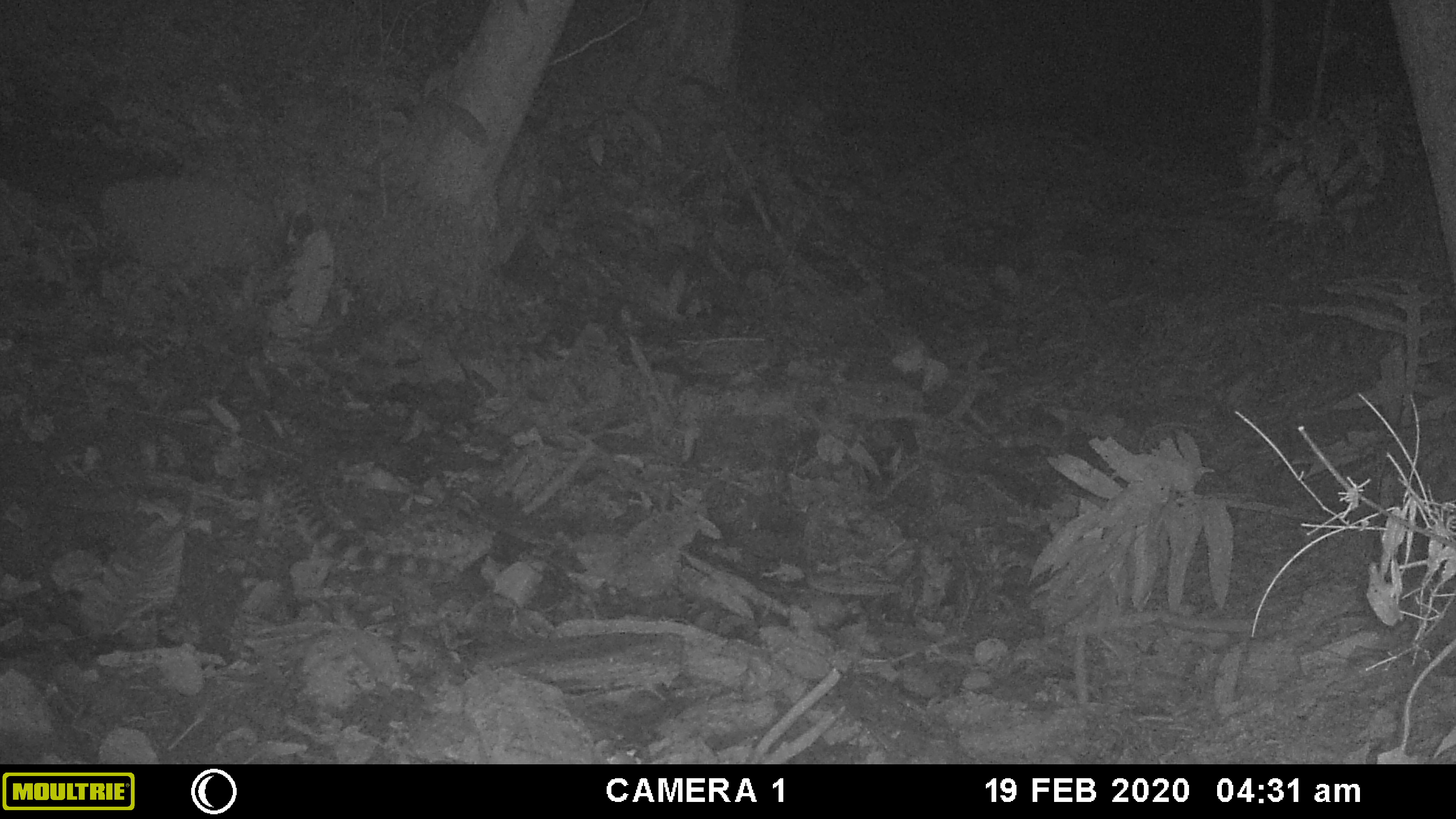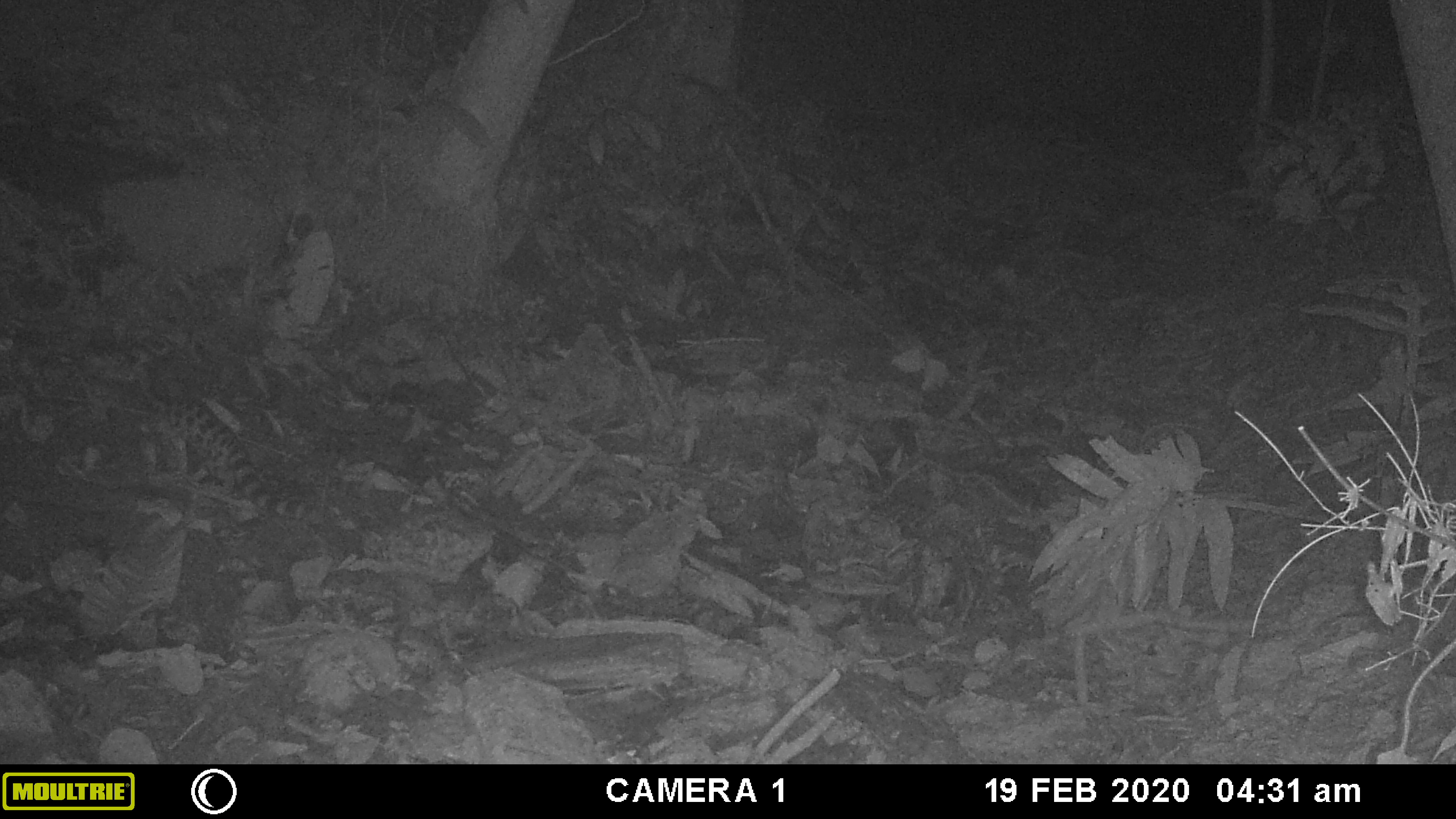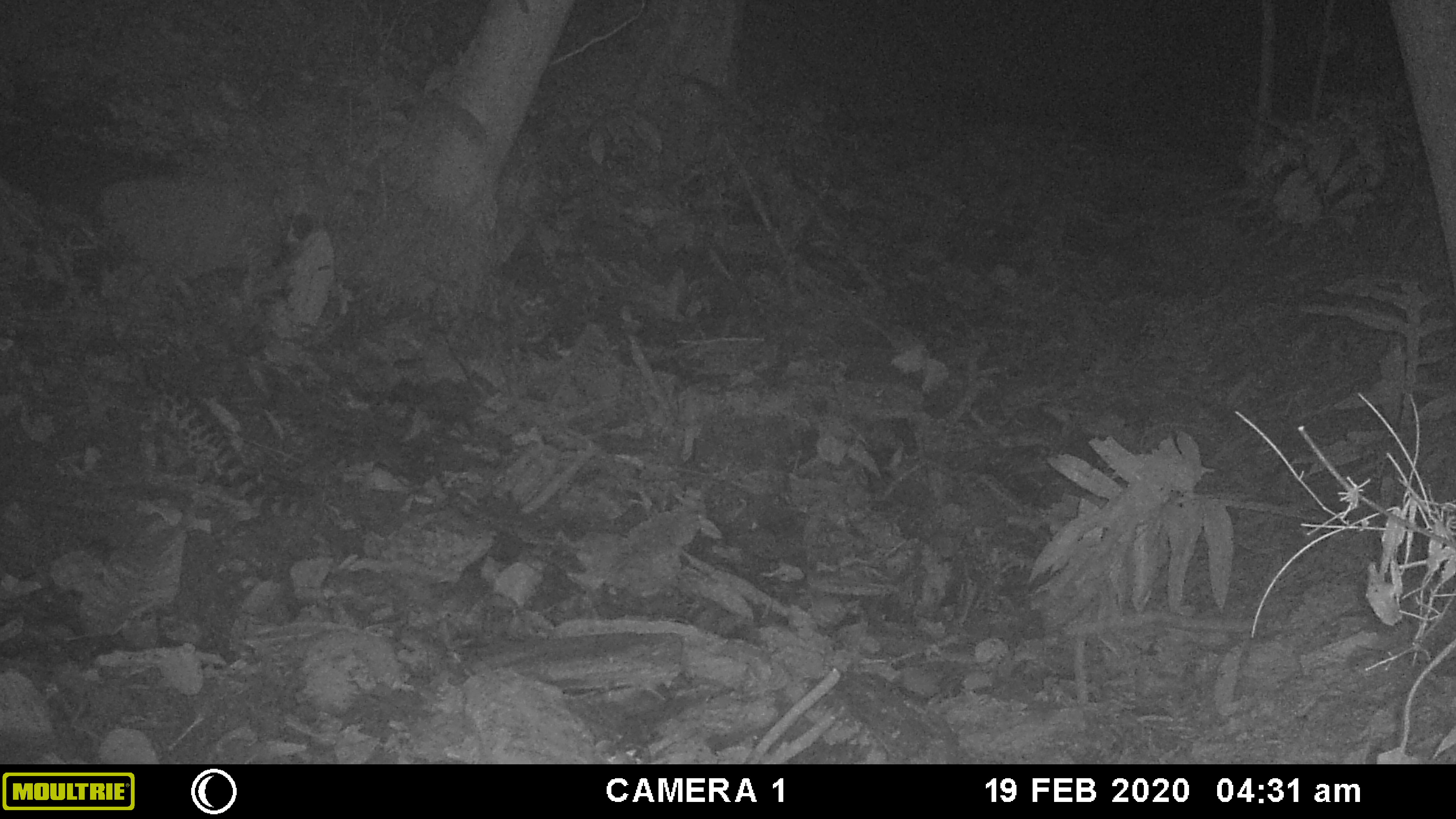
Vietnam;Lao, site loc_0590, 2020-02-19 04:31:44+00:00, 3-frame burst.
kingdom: Animalia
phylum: Chordata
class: Mammalia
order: Carnivora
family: Prionodontidae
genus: Prionodon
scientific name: Prionodon pardicolor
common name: spotted linsang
Spotted linsang (Prionodon pardicolor). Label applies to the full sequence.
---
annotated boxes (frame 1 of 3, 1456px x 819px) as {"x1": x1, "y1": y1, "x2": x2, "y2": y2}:
spotted linsang: {"x1": 220, "y1": 459, "x2": 485, "y2": 597}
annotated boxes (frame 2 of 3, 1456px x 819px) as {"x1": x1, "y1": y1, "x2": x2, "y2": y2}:
spotted linsang: {"x1": 120, "y1": 362, "x2": 333, "y2": 526}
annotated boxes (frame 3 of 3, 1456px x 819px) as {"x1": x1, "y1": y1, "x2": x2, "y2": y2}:
spotted linsang: {"x1": 120, "y1": 362, "x2": 333, "y2": 526}